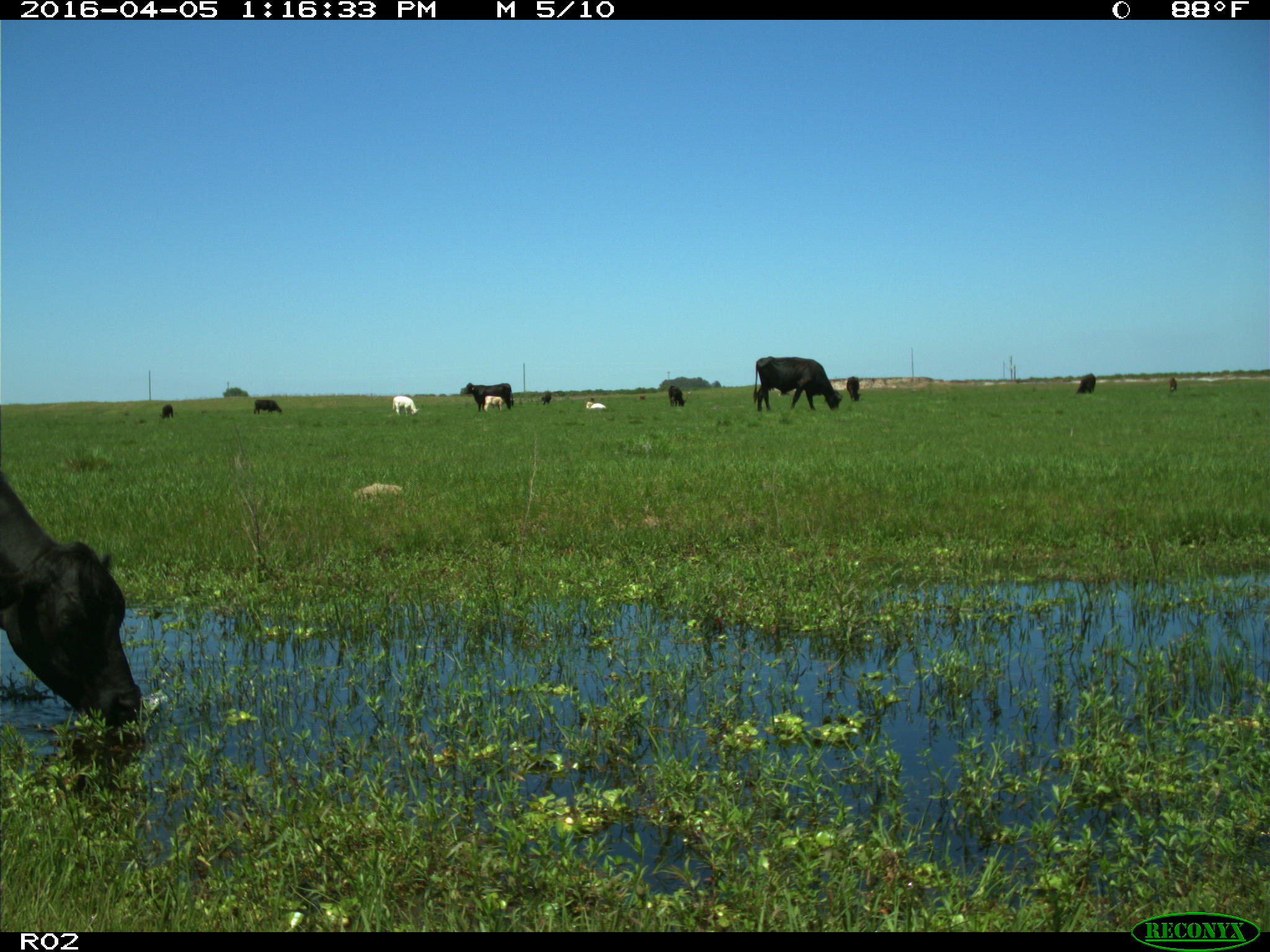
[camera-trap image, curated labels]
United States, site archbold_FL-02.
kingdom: Animalia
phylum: Chordata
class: Mammalia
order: Artiodactyla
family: Bovidae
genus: Bos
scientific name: Bos taurus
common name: domestic cow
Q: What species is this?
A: Bos taurus (domestic cow).